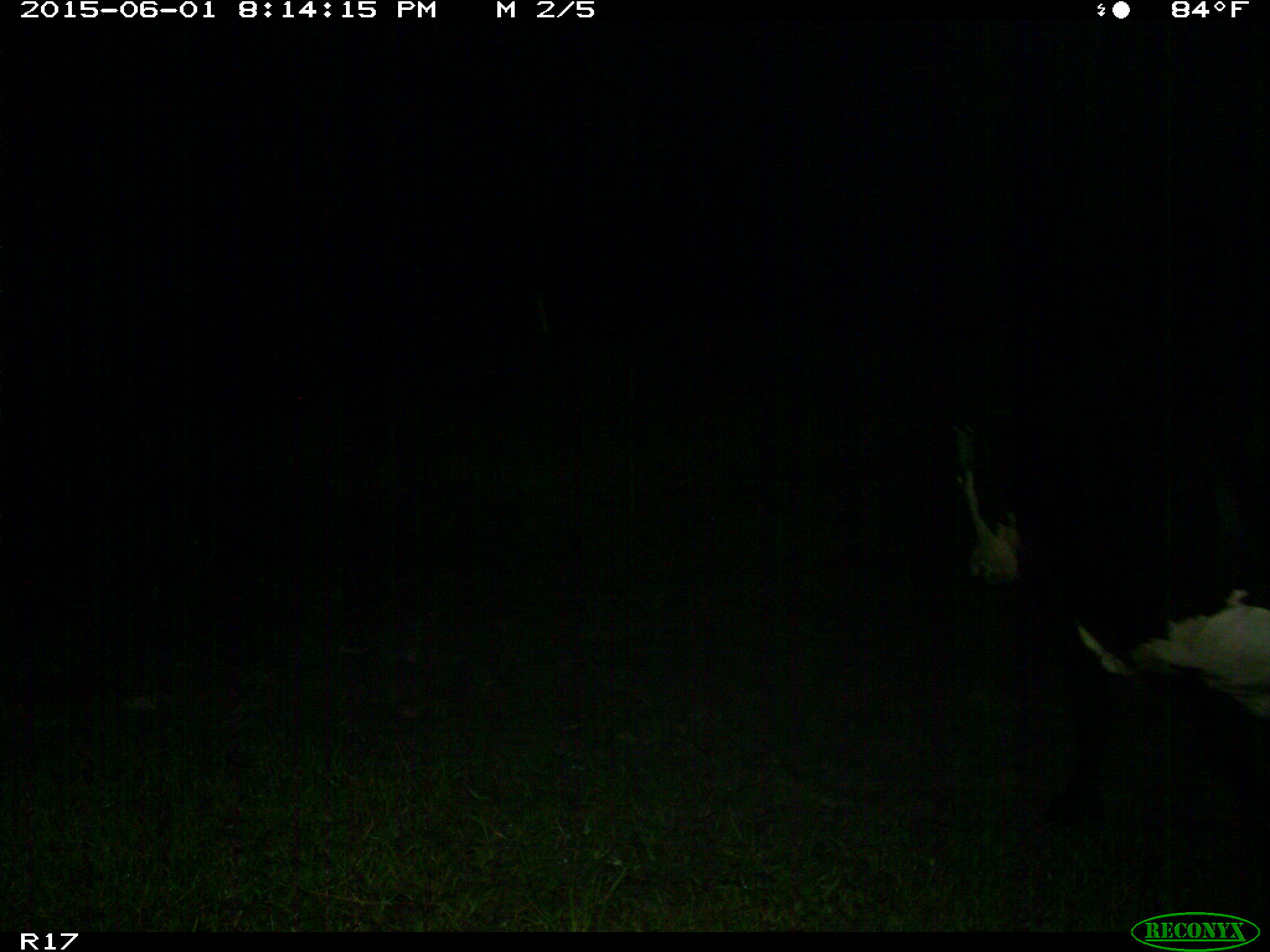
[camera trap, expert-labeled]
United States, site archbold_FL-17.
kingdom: Animalia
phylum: Chordata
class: Mammalia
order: Artiodactyla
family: Bovidae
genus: Bos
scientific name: Bos taurus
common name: domestic cow